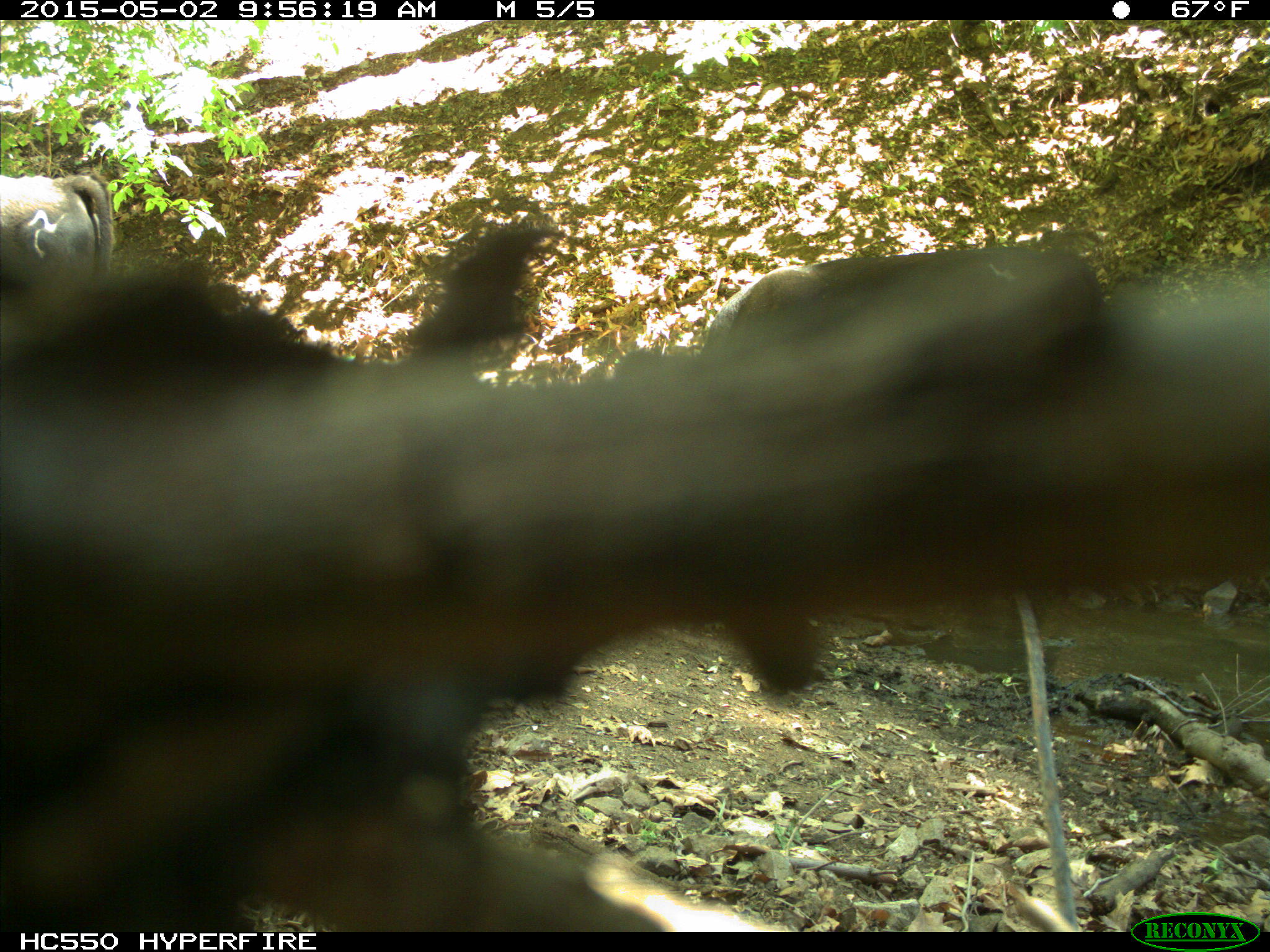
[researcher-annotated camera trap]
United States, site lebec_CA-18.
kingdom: Animalia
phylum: Chordata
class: Mammalia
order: Artiodactyla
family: Bovidae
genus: Bos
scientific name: Bos taurus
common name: domestic cow